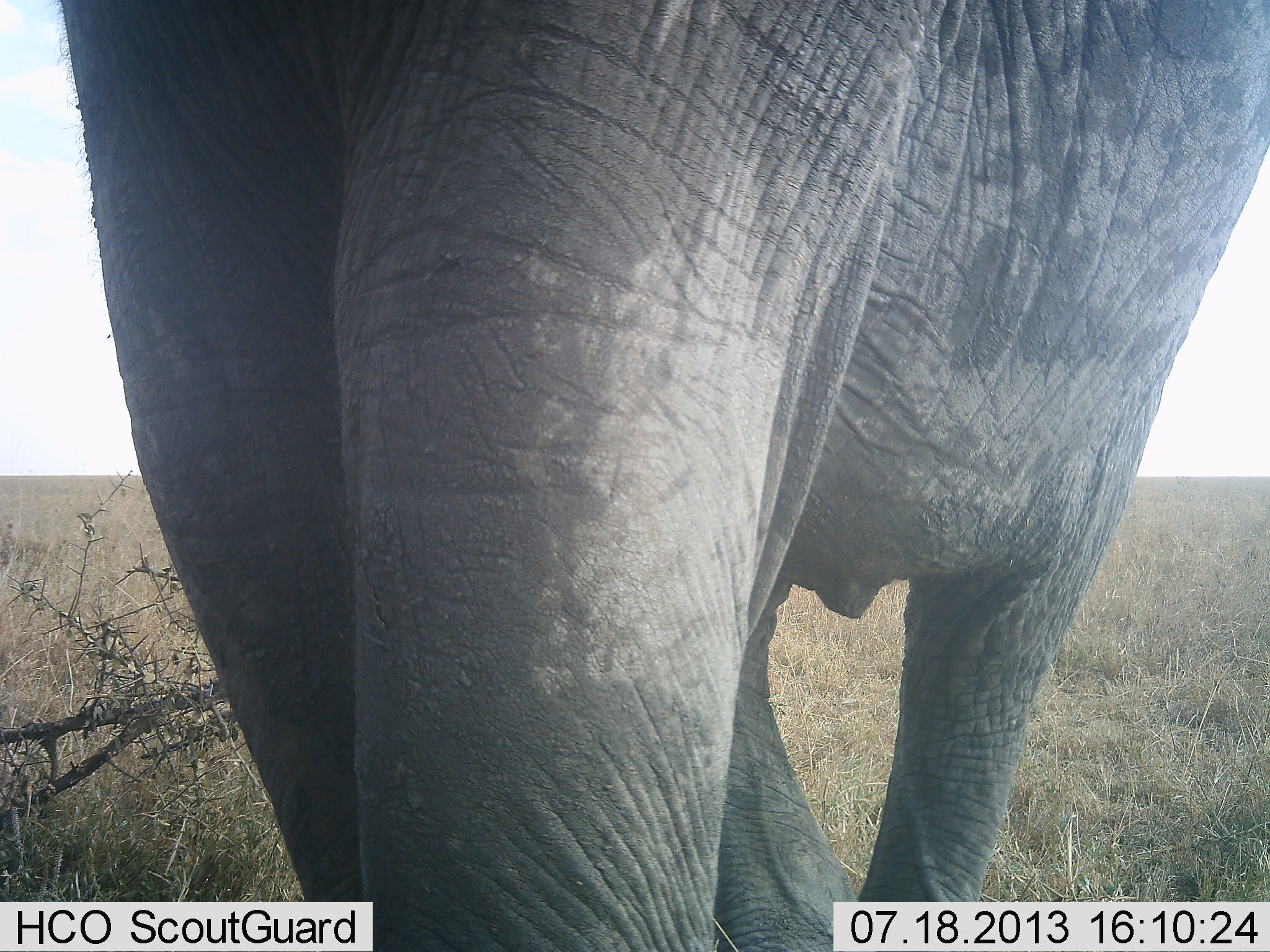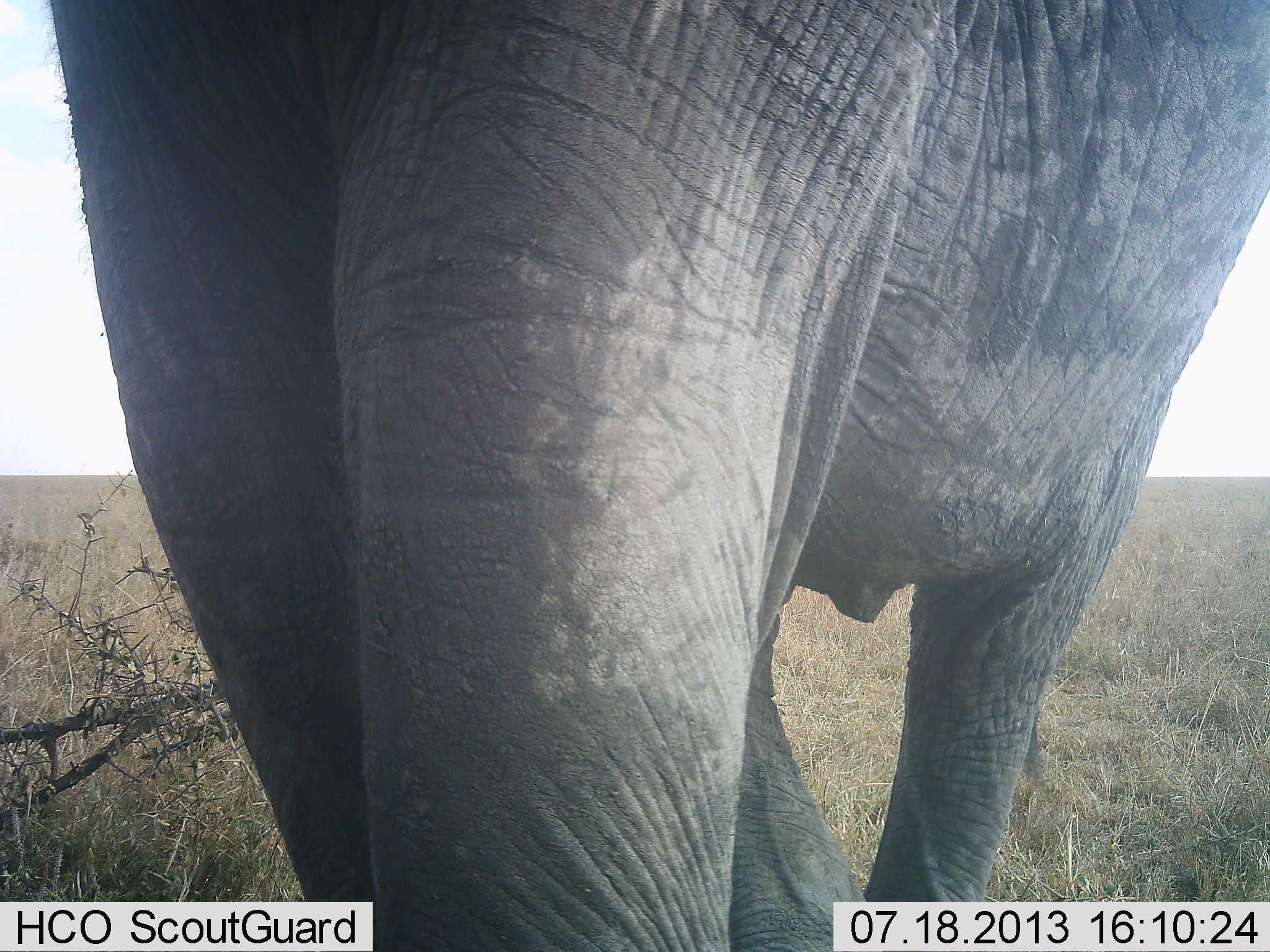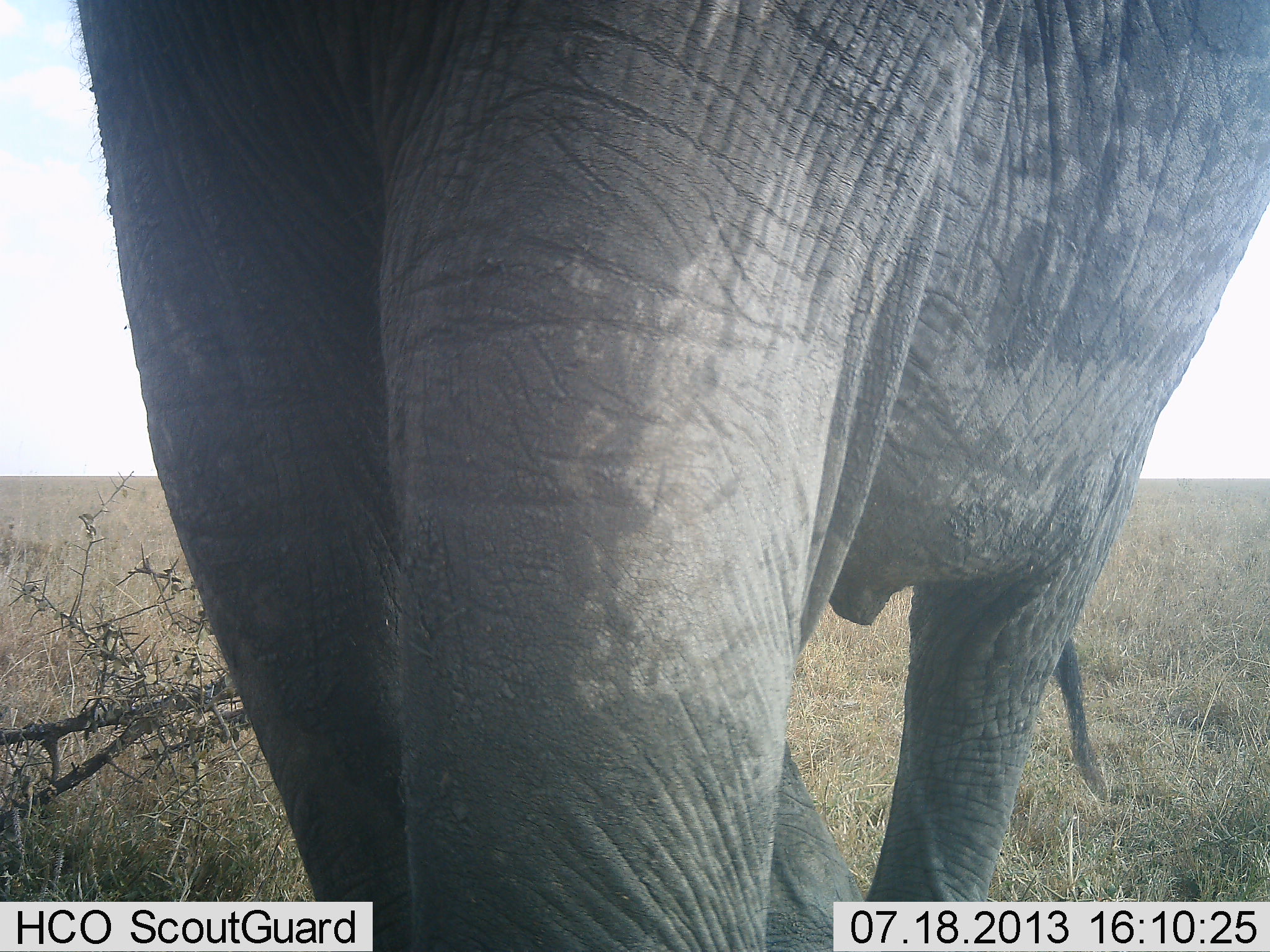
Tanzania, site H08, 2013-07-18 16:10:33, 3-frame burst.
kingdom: Animalia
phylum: Chordata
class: Mammalia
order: Proboscidea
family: Elephantidae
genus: Loxodonta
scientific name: Loxodonta africana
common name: african bush elephant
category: elephant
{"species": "elephant (african bush elephant) (Loxodonta africana)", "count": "1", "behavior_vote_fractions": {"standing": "94%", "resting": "6%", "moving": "6%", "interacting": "0%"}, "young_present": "0%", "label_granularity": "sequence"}